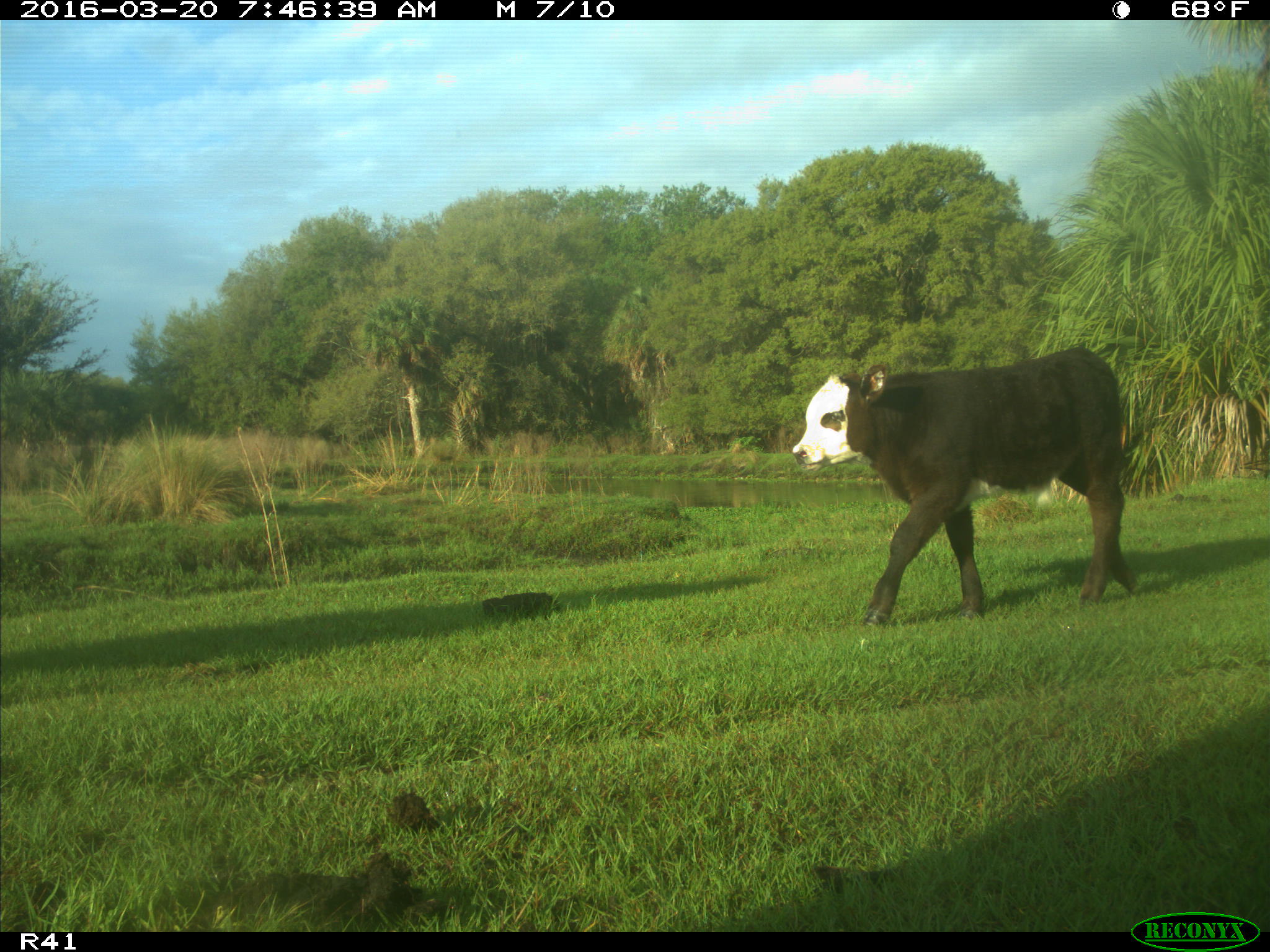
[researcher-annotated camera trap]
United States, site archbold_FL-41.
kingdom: Animalia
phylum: Chordata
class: Mammalia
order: Artiodactyla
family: Bovidae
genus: Bos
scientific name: Bos taurus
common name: domestic cow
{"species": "Bos taurus (domestic cow)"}